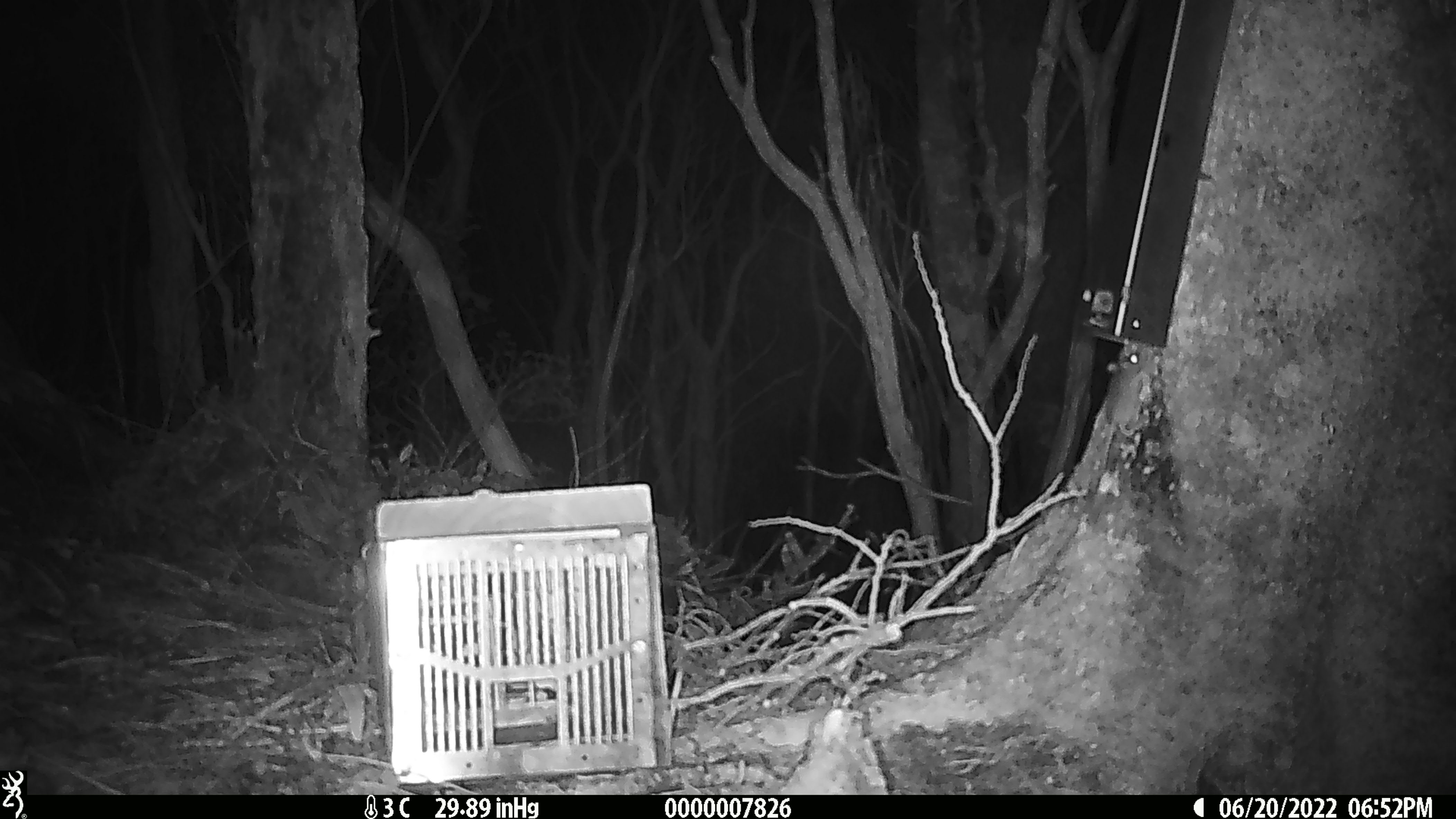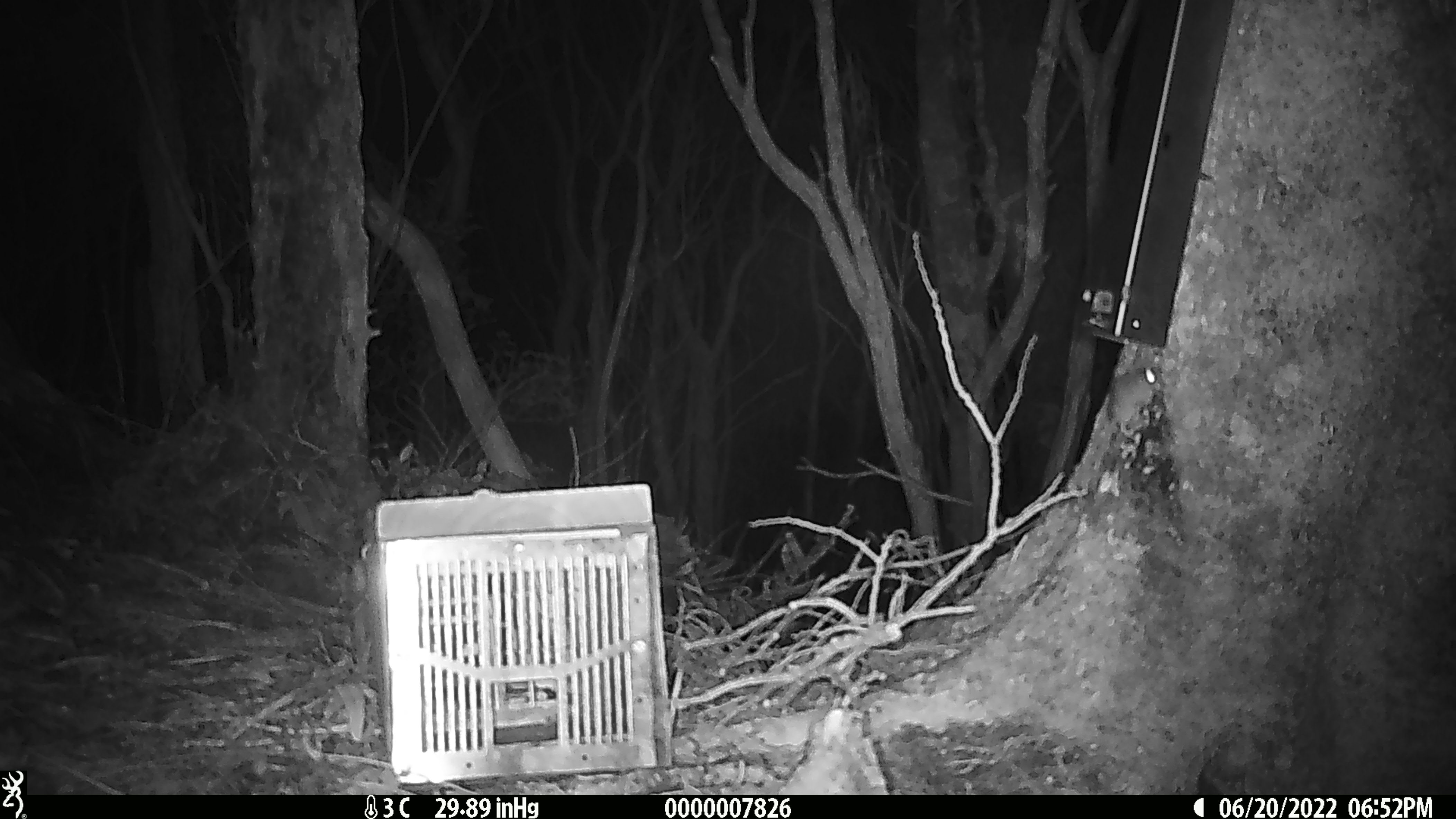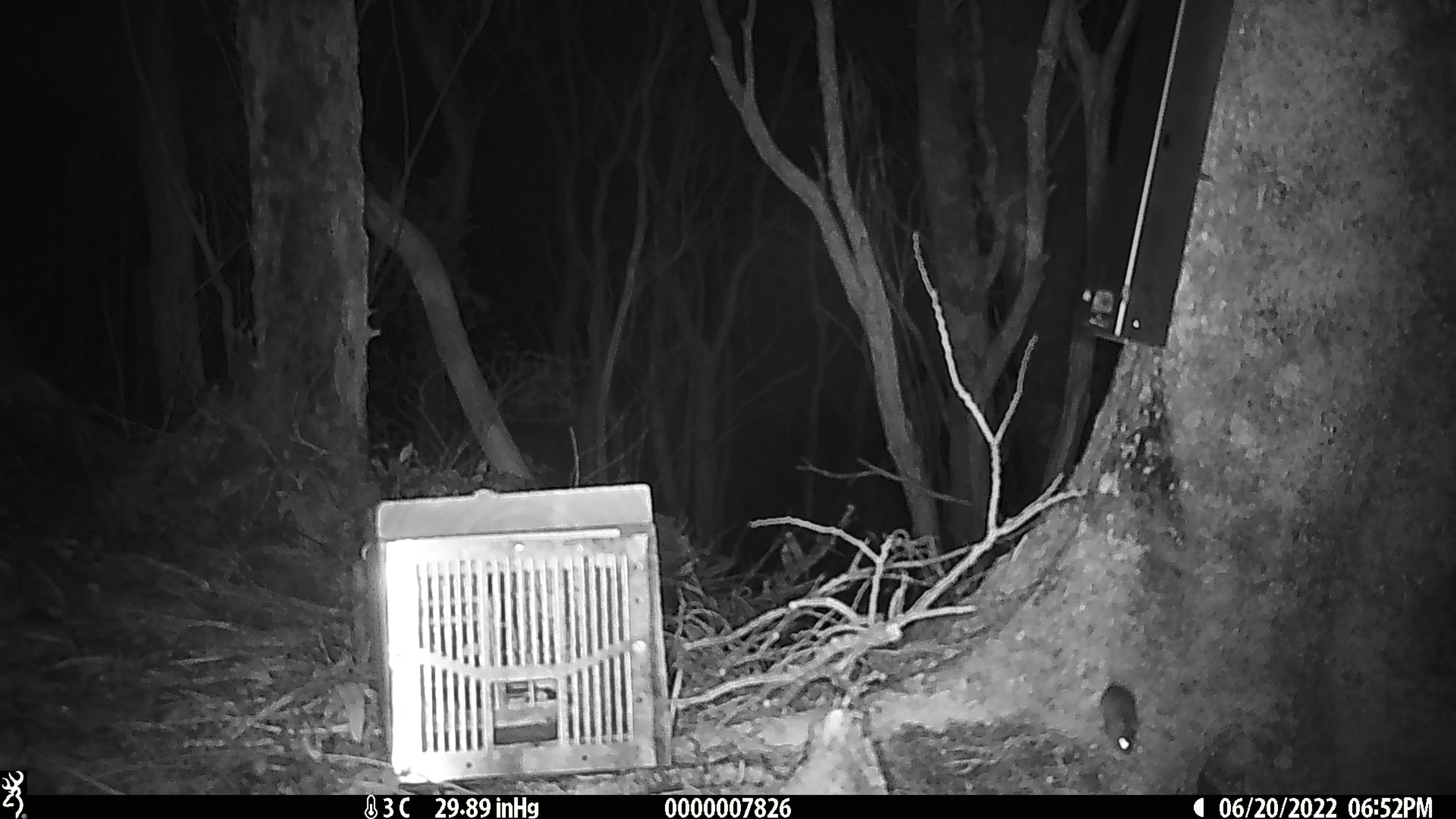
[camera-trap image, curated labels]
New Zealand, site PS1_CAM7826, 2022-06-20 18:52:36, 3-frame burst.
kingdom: Animalia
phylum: Chordata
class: Mammalia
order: Rodentia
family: Muridae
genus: Mus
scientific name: Mus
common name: mouse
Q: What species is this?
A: Mouse (Mus).